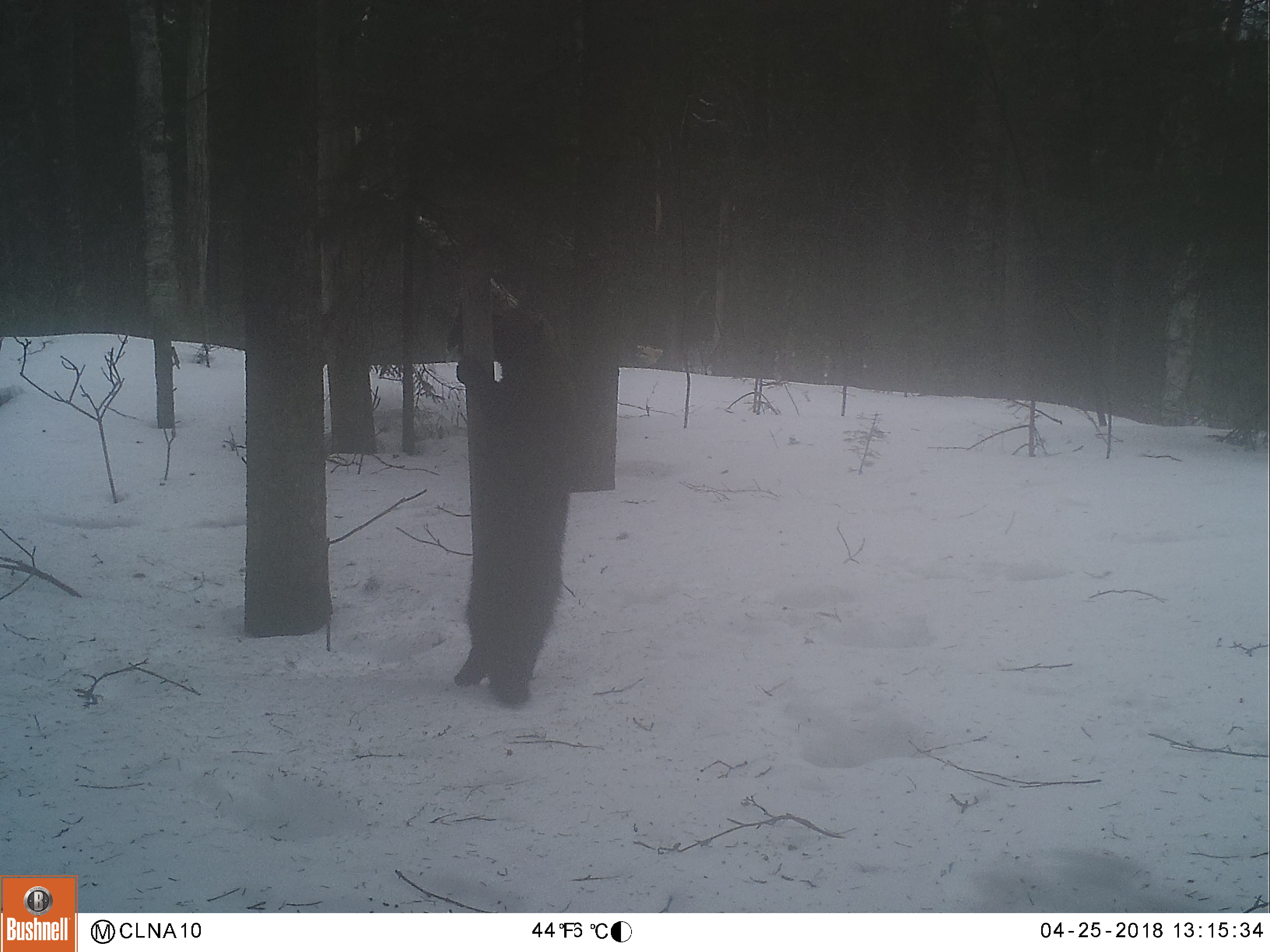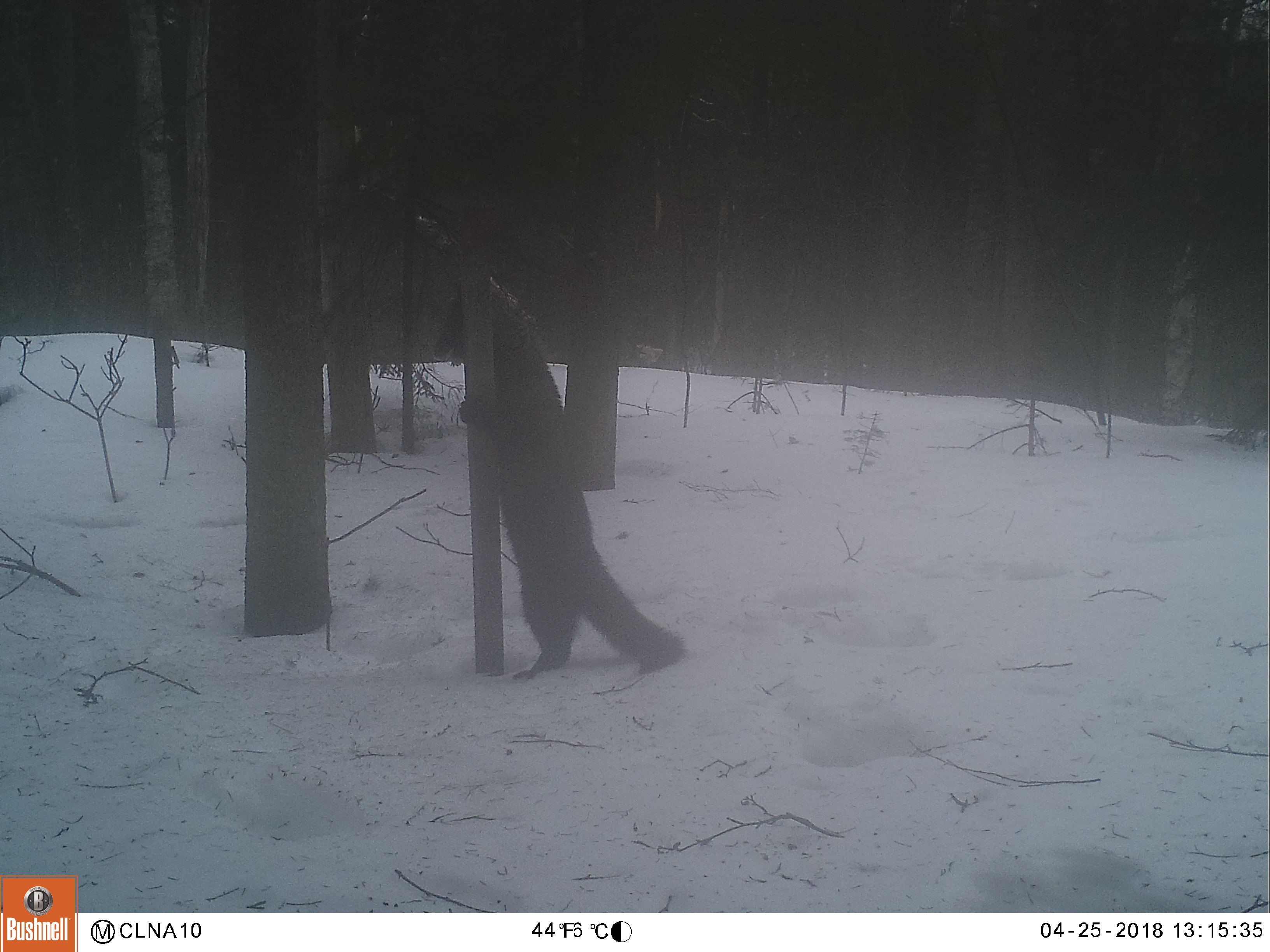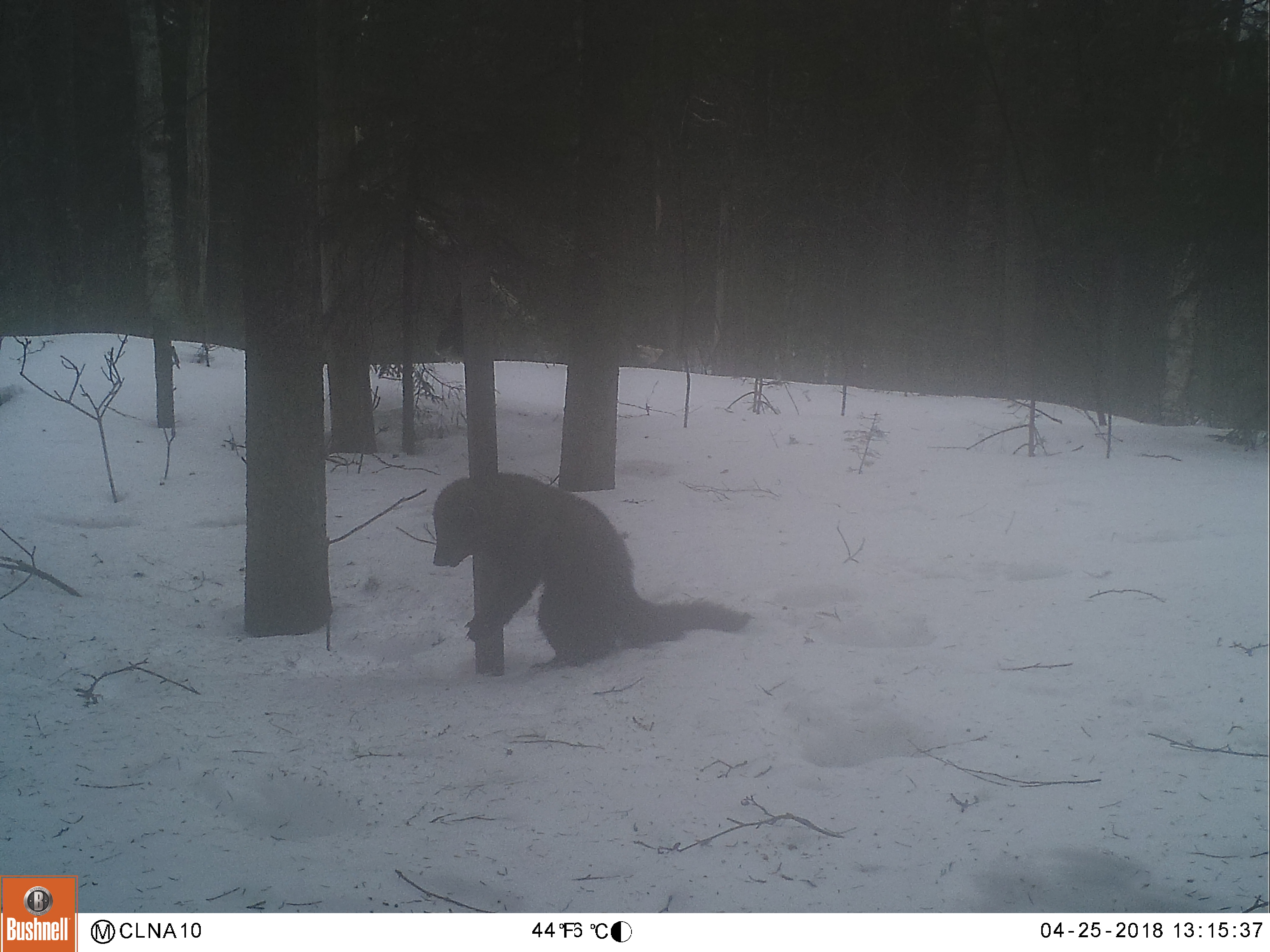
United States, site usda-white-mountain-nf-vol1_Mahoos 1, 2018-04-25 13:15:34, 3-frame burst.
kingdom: Animalia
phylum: Chordata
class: Mammalia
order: Carnivora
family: Mustelidae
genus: Pekania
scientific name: Pekania pennanti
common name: fisher